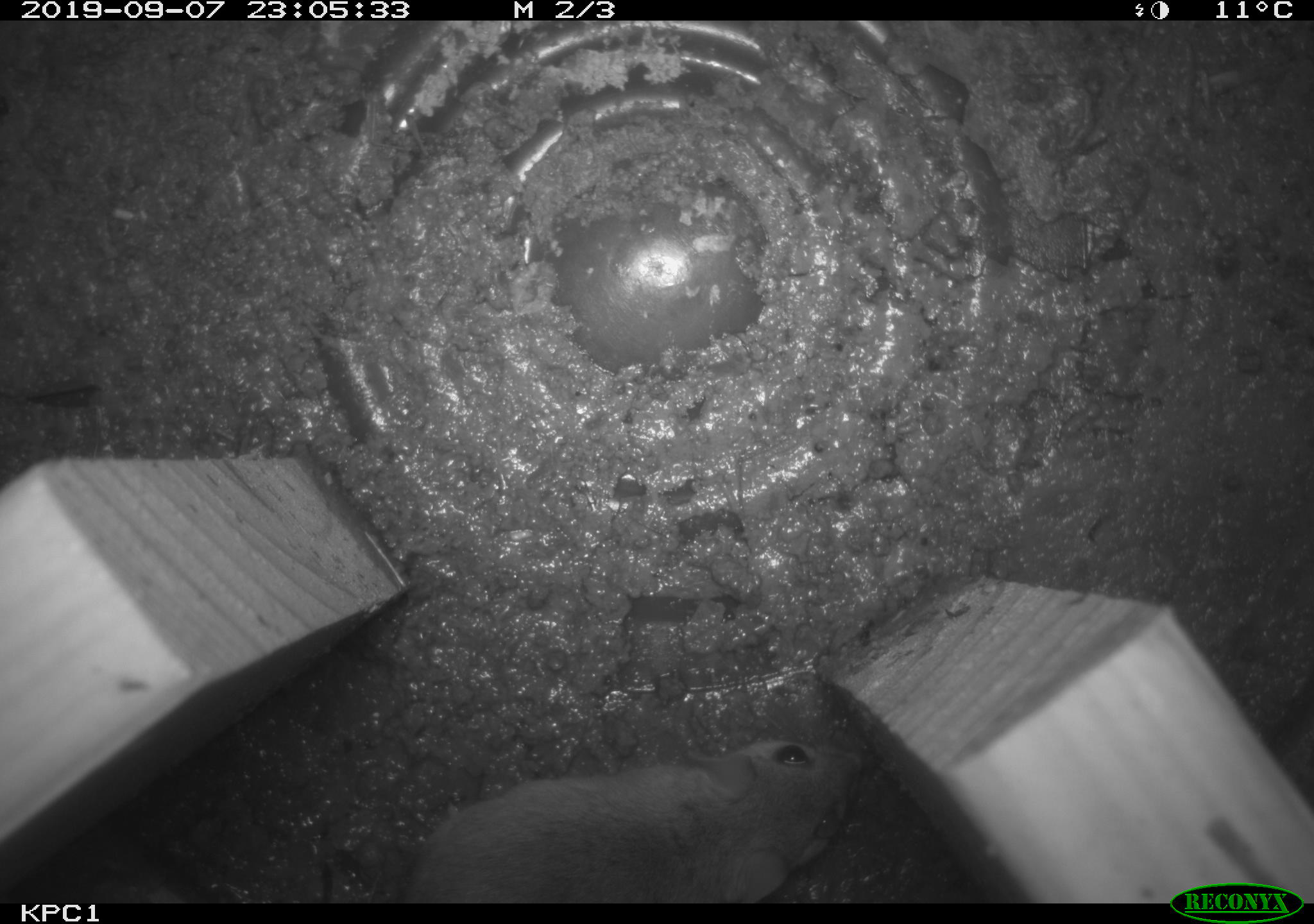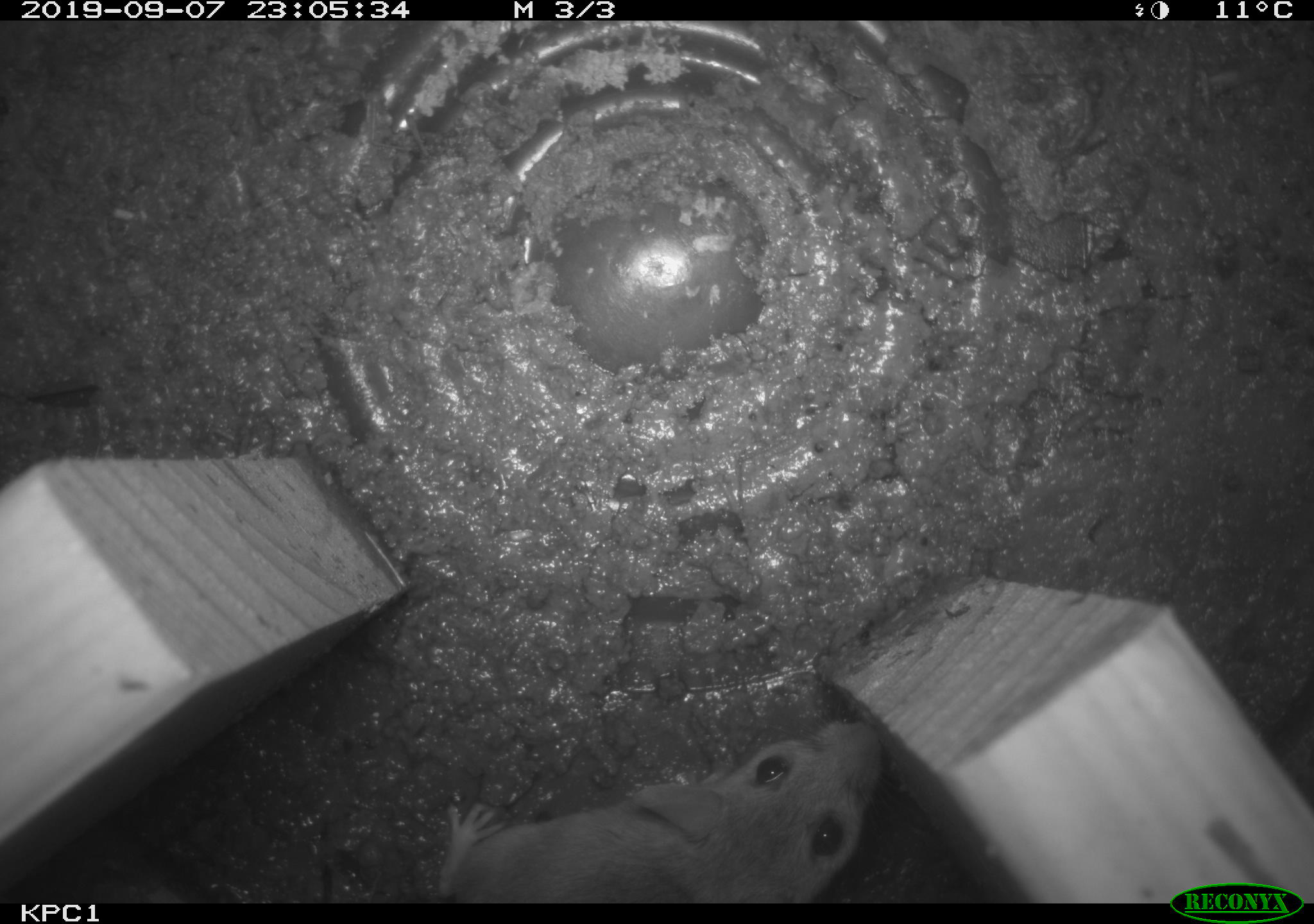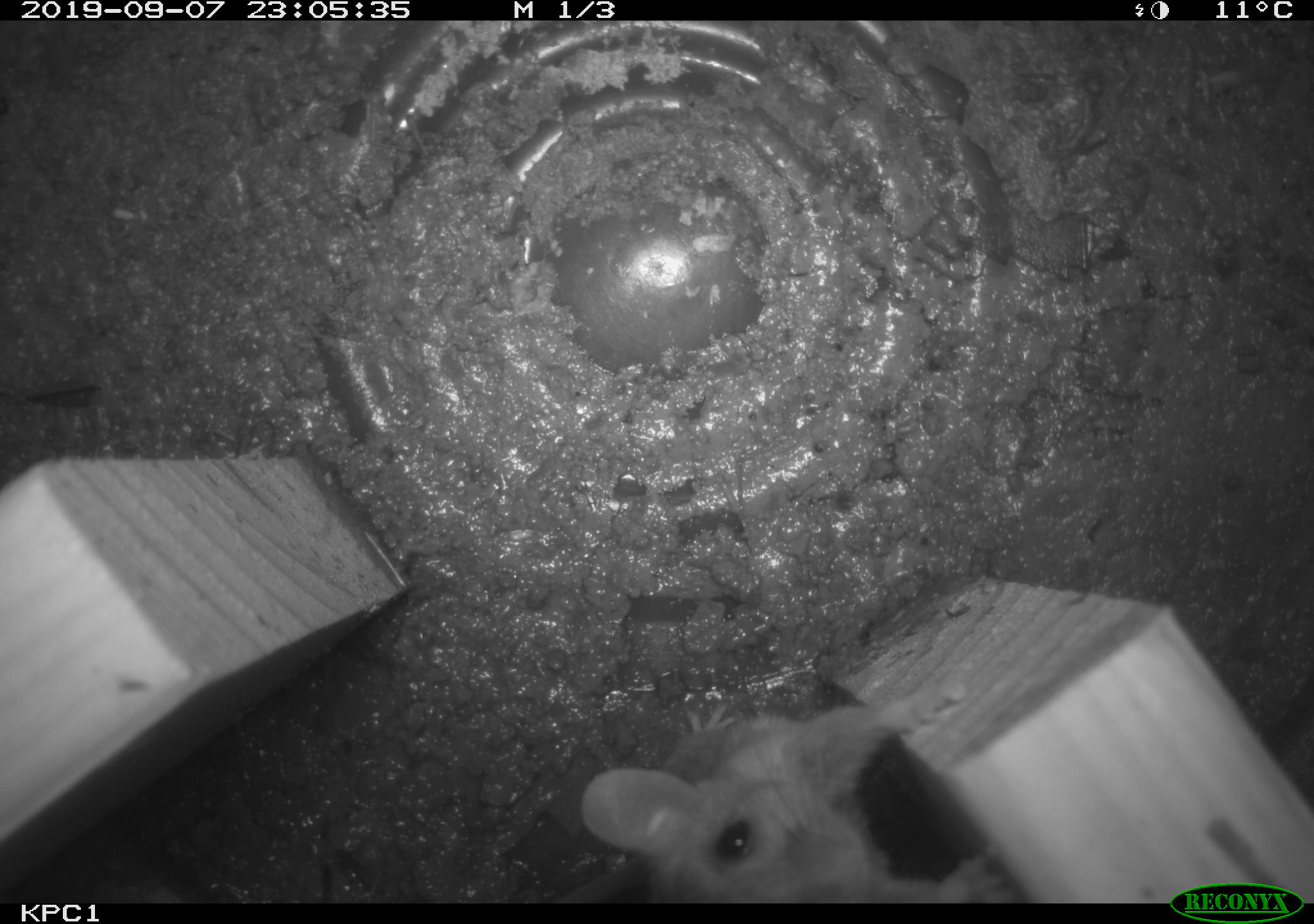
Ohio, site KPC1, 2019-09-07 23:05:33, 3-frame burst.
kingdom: Animalia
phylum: Chordata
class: Mammalia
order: Rodentia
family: Cricetidae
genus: Peromyscus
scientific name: Peromyscus leucopus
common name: white-footed mouse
White-footed mouse (Peromyscus leucopus).